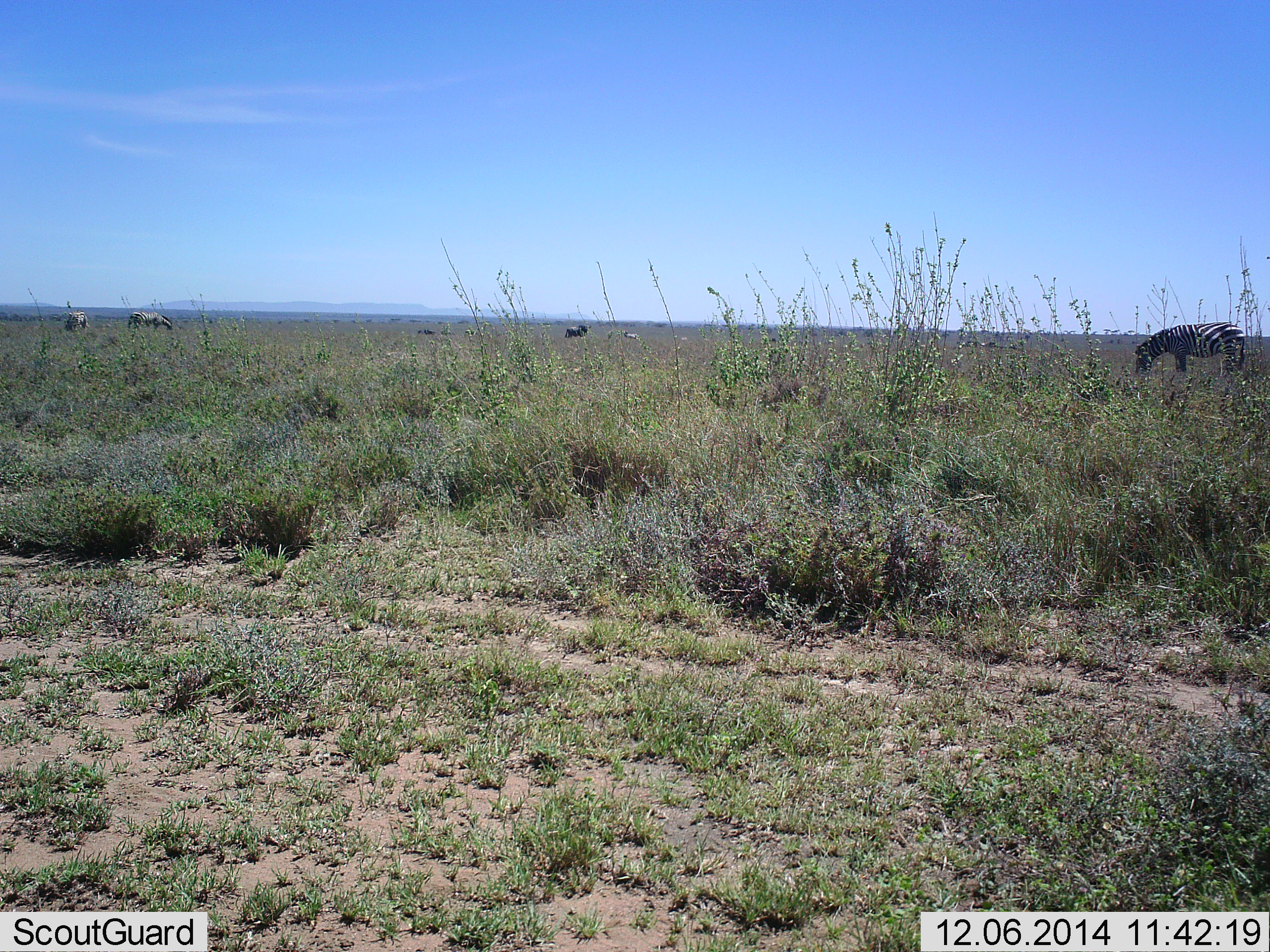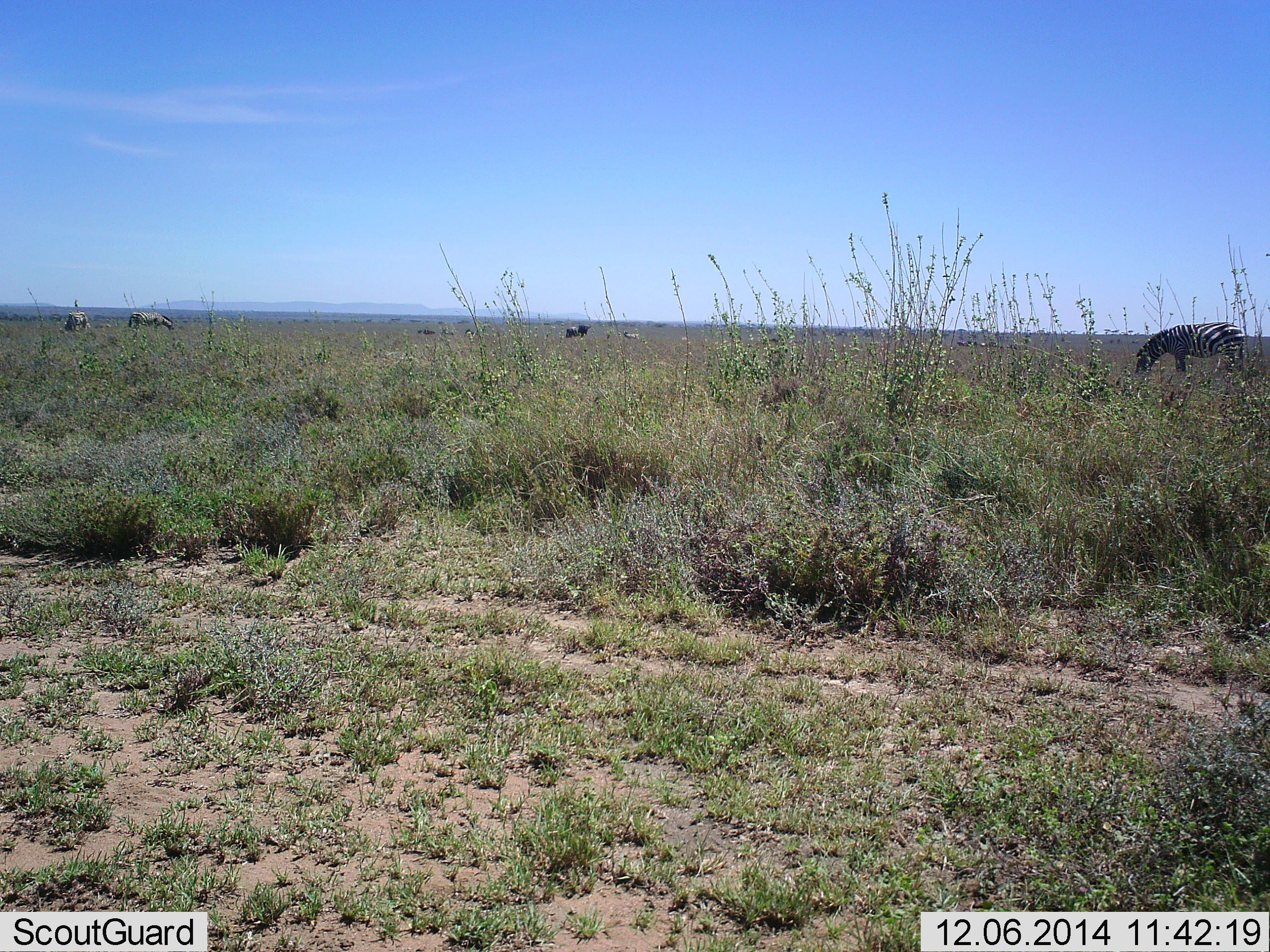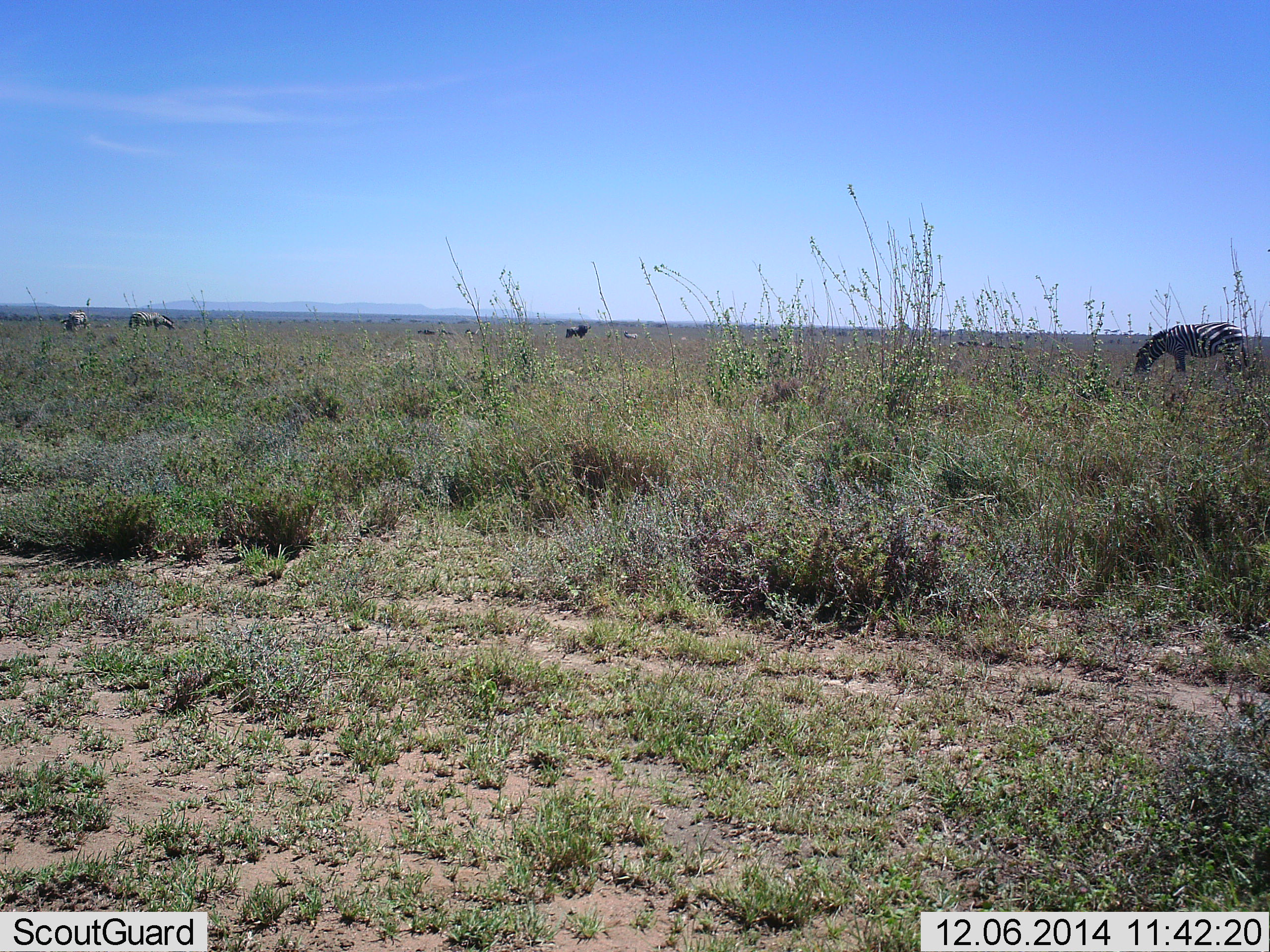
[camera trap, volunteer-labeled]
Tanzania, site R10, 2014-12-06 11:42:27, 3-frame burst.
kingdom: Animalia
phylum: Chordata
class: Mammalia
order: Perissodactyla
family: Equidae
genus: Equus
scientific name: Equus quagga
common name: plains zebra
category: zebra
Zebra (plains zebra) (Equus quagga), count 3. Behavior (volunteer vote fractions): standing 56%, resting 0%, moving 0%, interacting 0%. Young present (vote fraction): 0%. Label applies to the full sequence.